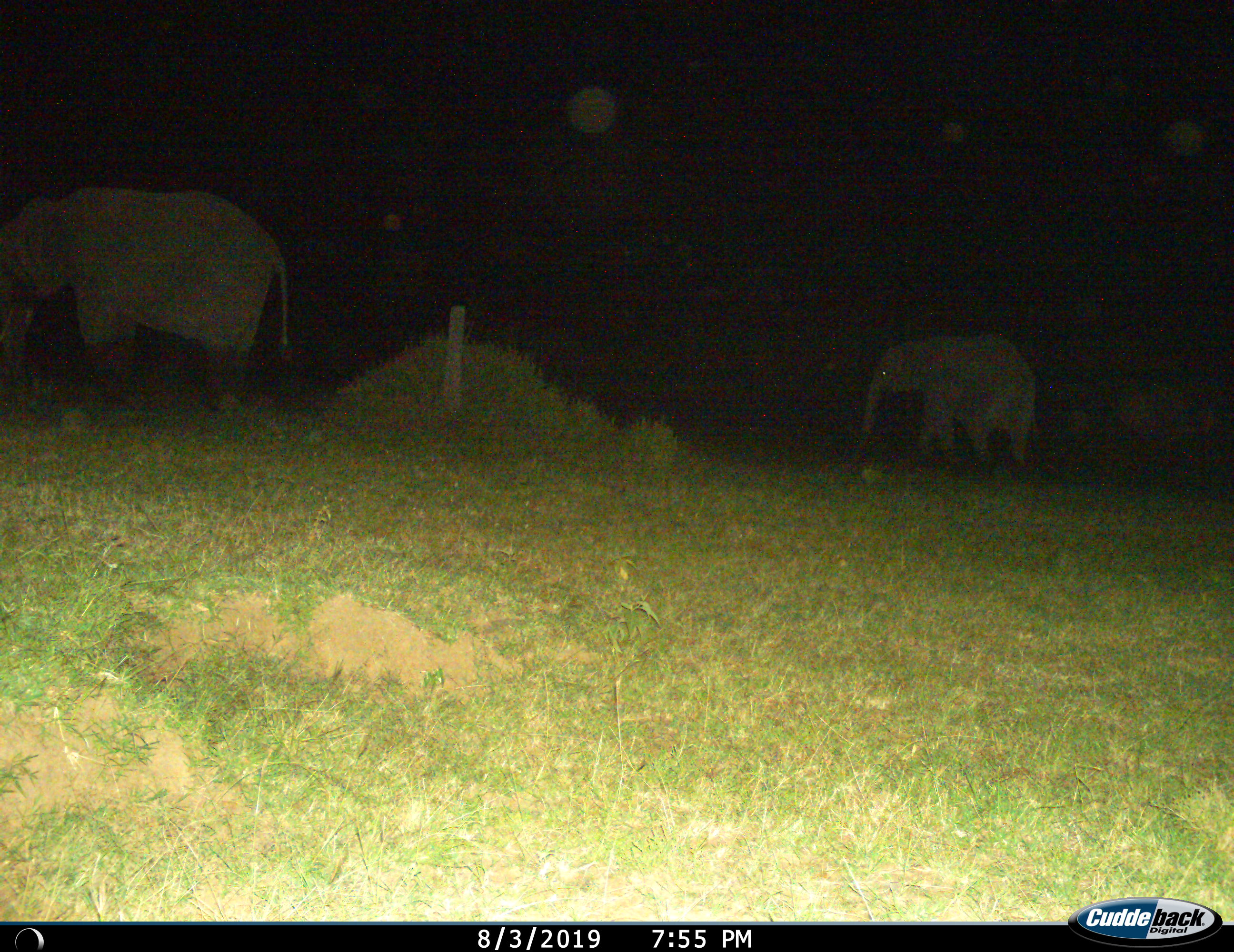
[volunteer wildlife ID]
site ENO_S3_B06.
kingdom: Animalia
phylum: Chordata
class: Mammalia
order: Proboscidea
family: Elephantidae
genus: Loxodonta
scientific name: Loxodonta africana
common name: african bush elephant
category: elephant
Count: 2.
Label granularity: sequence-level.